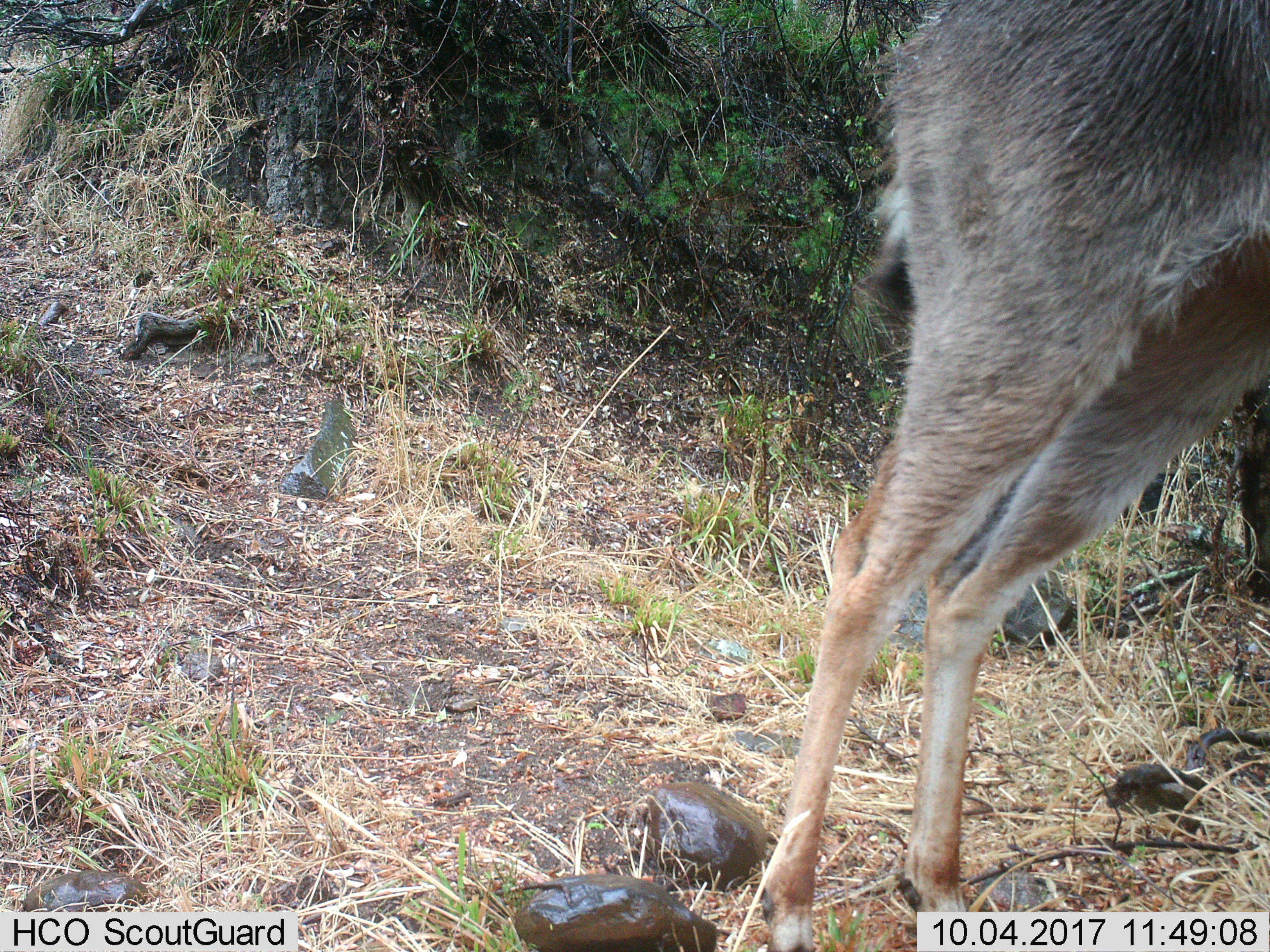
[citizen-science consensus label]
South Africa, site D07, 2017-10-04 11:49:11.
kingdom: Animalia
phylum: Chordata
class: Mammalia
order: Artiodactyla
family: Bovidae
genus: Tragelaphus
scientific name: Tragelaphus strepsiceros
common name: greater kudu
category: kudu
Kudu (greater kudu) (Tragelaphus strepsiceros), count 1. Behavior (volunteer vote fractions): standing 100%, resting 0%, moving 0%, interacting 0%. Young present (vote fraction): 0%. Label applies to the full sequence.